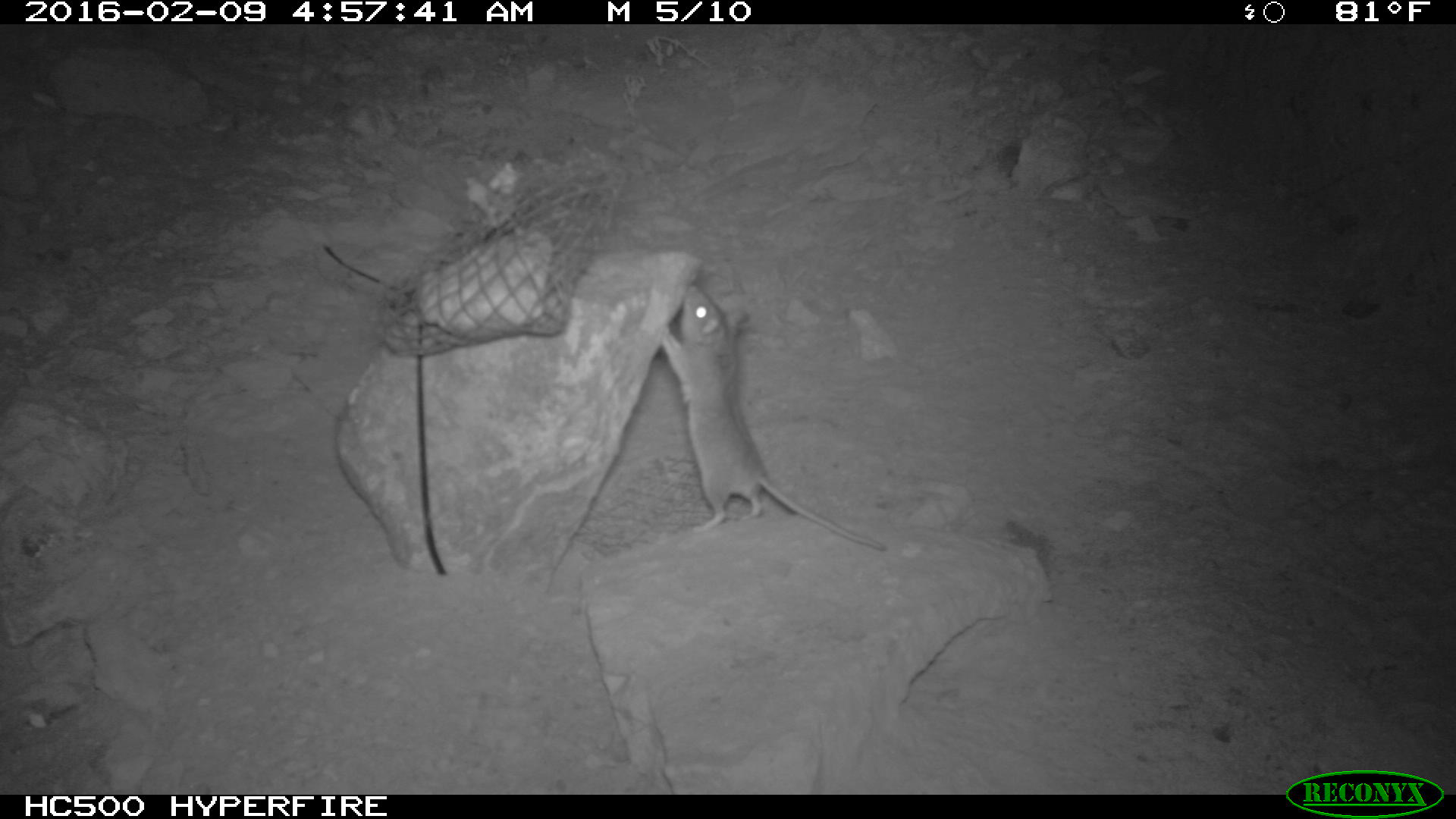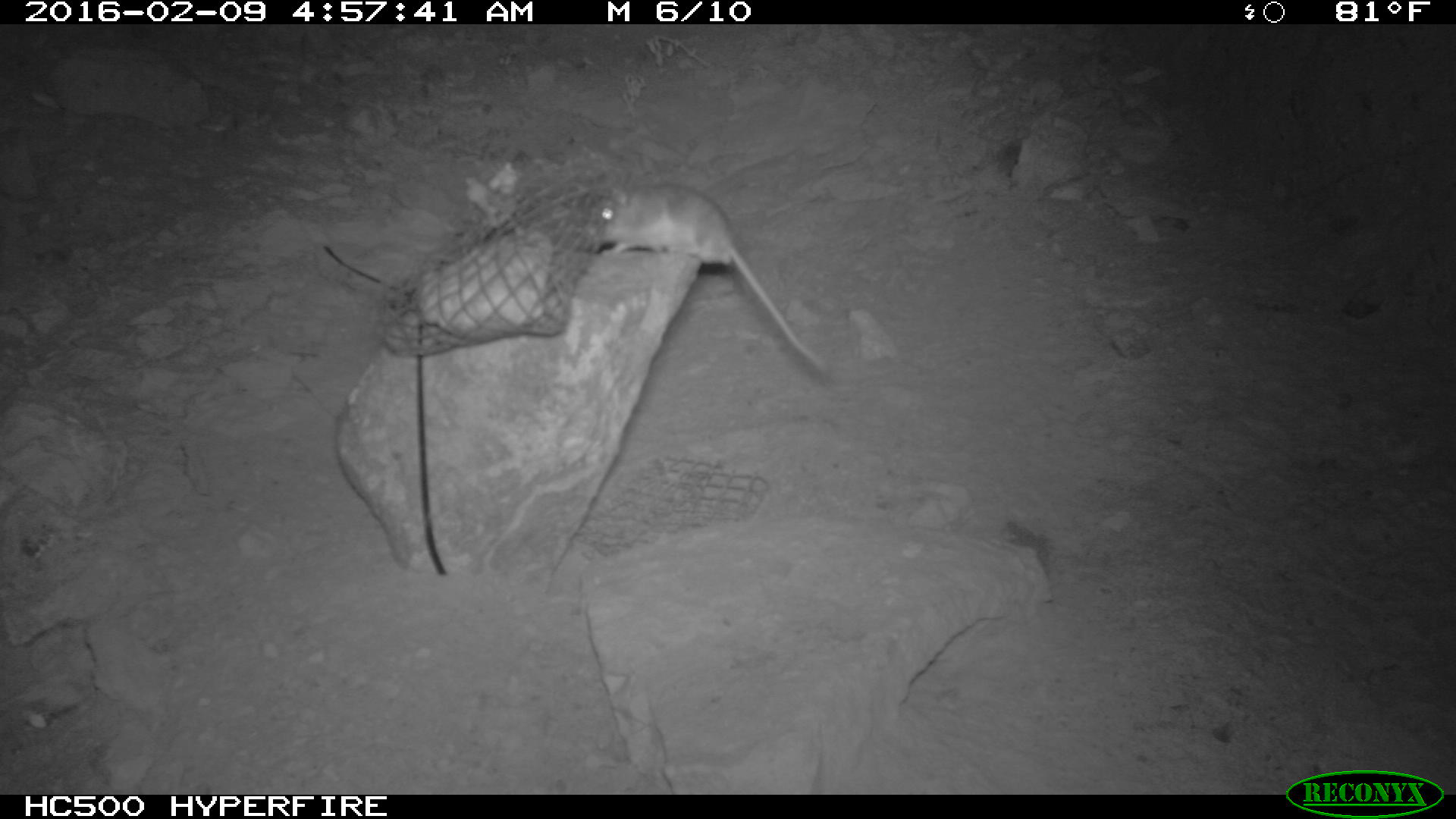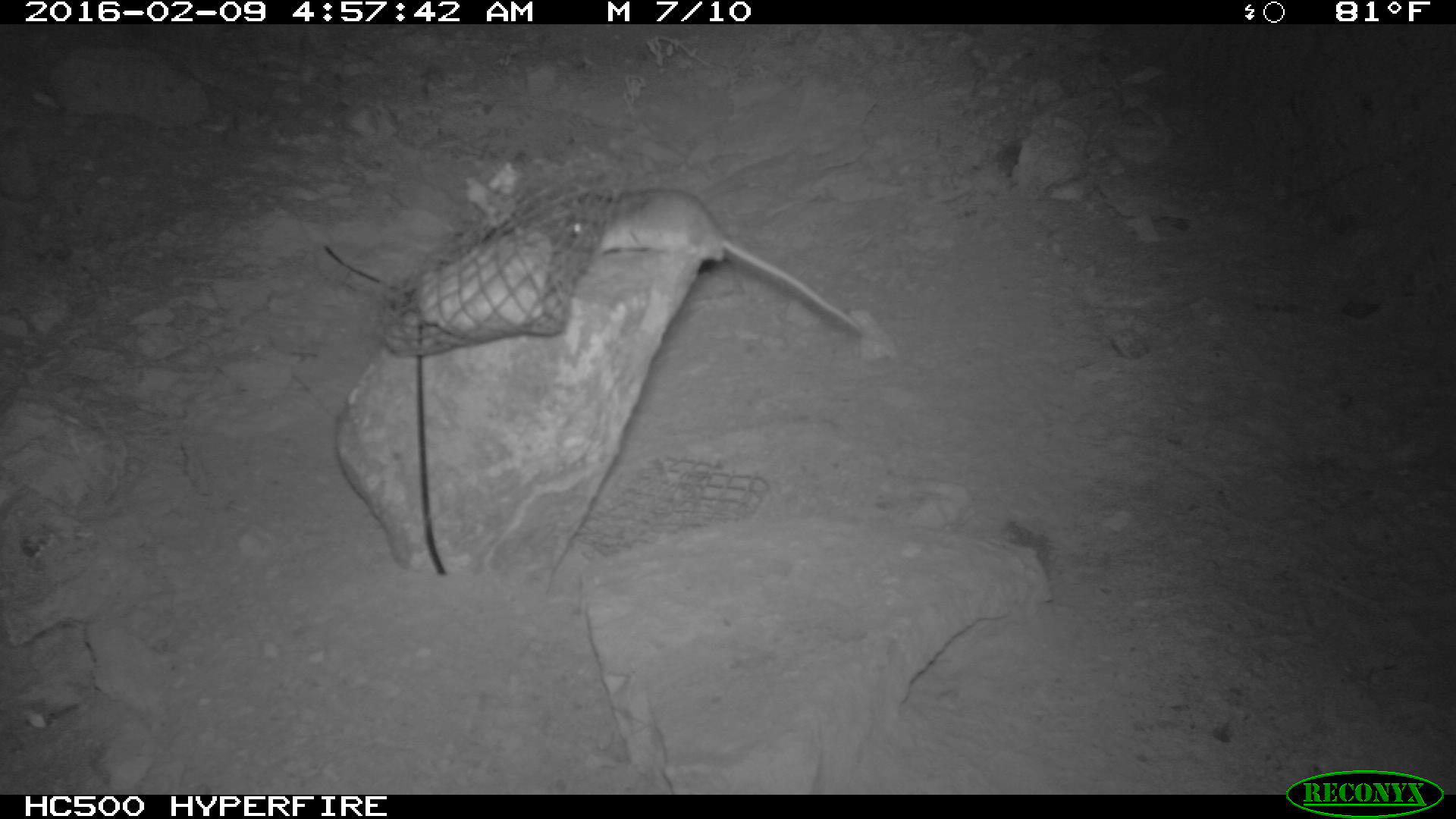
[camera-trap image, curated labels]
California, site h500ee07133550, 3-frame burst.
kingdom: Animalia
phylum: Chordata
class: Mammalia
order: Rodentia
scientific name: Rodentia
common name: rodent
Rodent (Rodentia).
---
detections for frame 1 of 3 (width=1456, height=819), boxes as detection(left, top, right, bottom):
rodent: detection(659, 284, 882, 550)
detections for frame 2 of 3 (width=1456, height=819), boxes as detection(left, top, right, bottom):
rodent: detection(569, 184, 833, 378)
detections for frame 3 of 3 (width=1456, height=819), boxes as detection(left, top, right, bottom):
rodent: detection(565, 187, 860, 331)